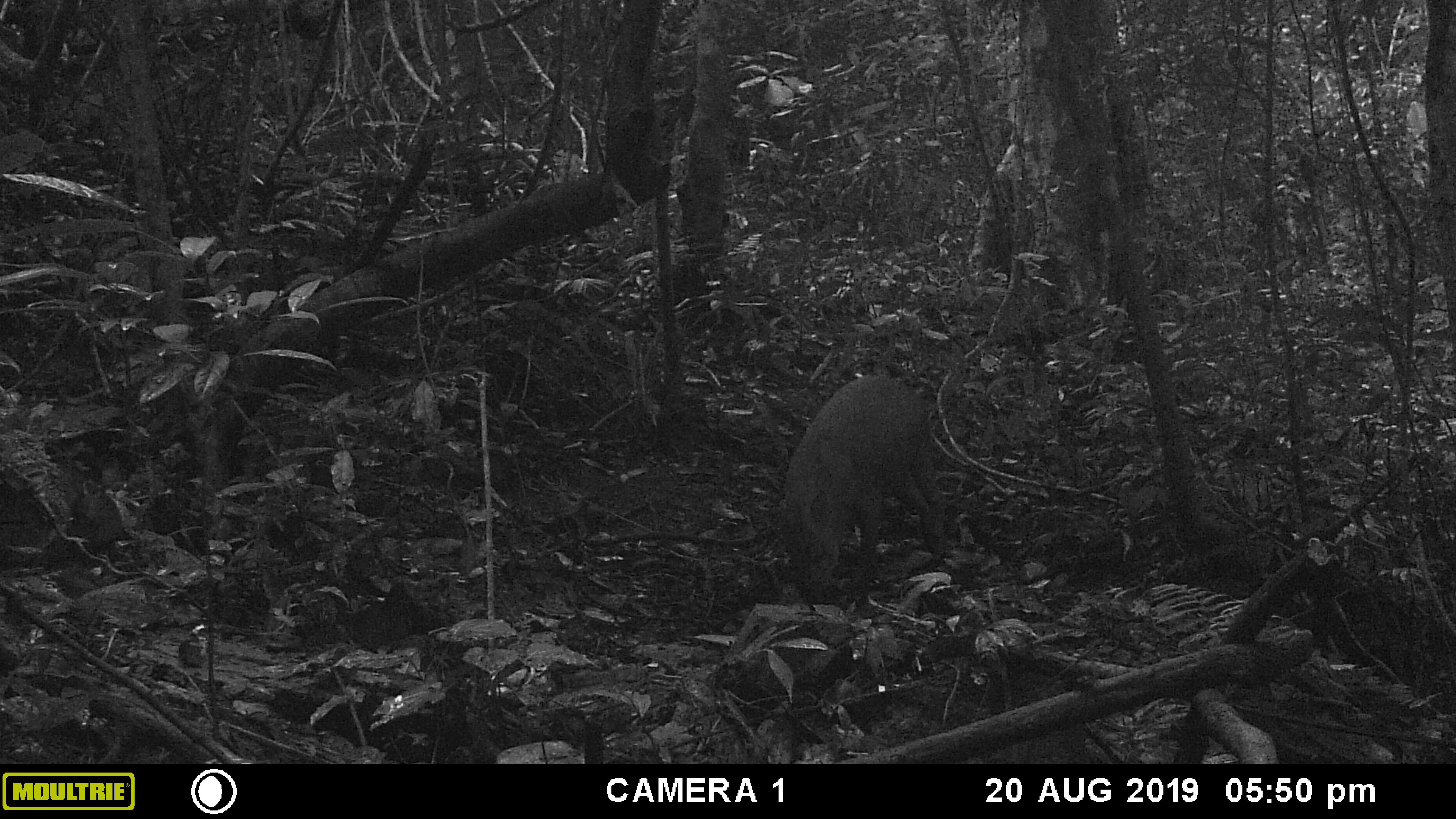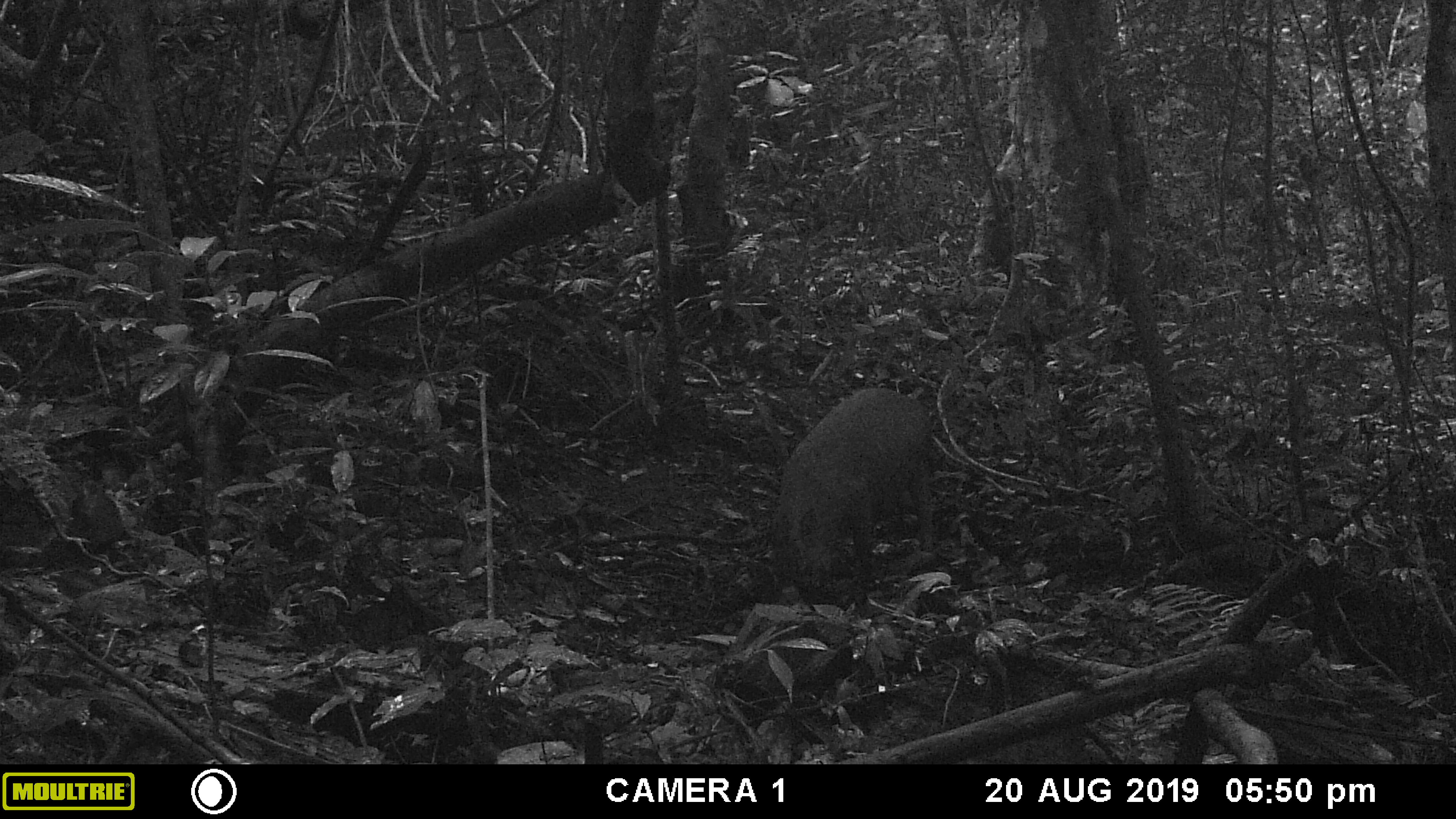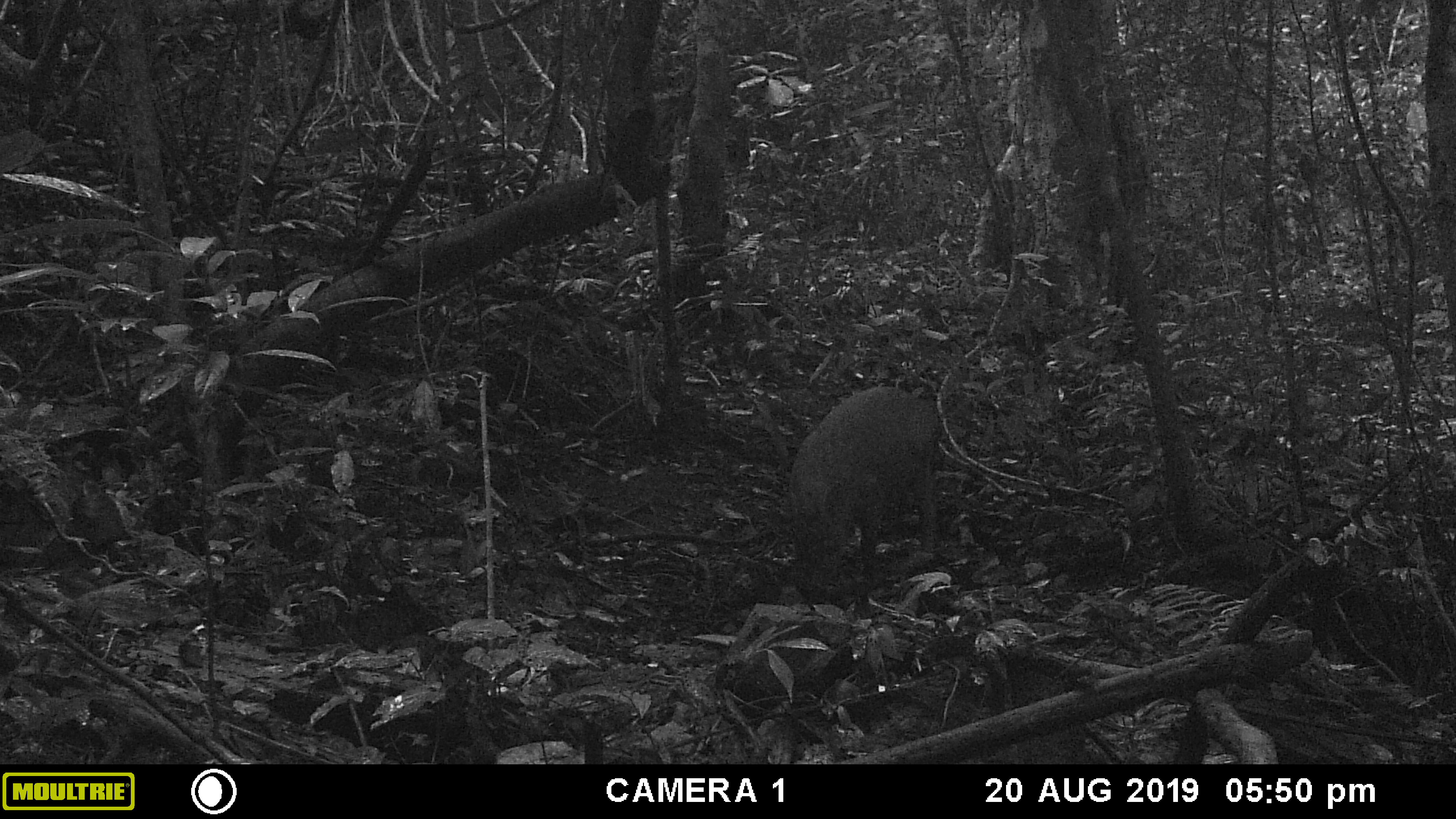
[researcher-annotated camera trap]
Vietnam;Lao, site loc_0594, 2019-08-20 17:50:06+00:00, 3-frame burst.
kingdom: Animalia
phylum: Chordata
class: Mammalia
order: Artiodactyla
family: Suidae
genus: Sus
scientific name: Sus scrofa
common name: eurasian wild pig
Eurasian wild pig (Sus scrofa). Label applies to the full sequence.